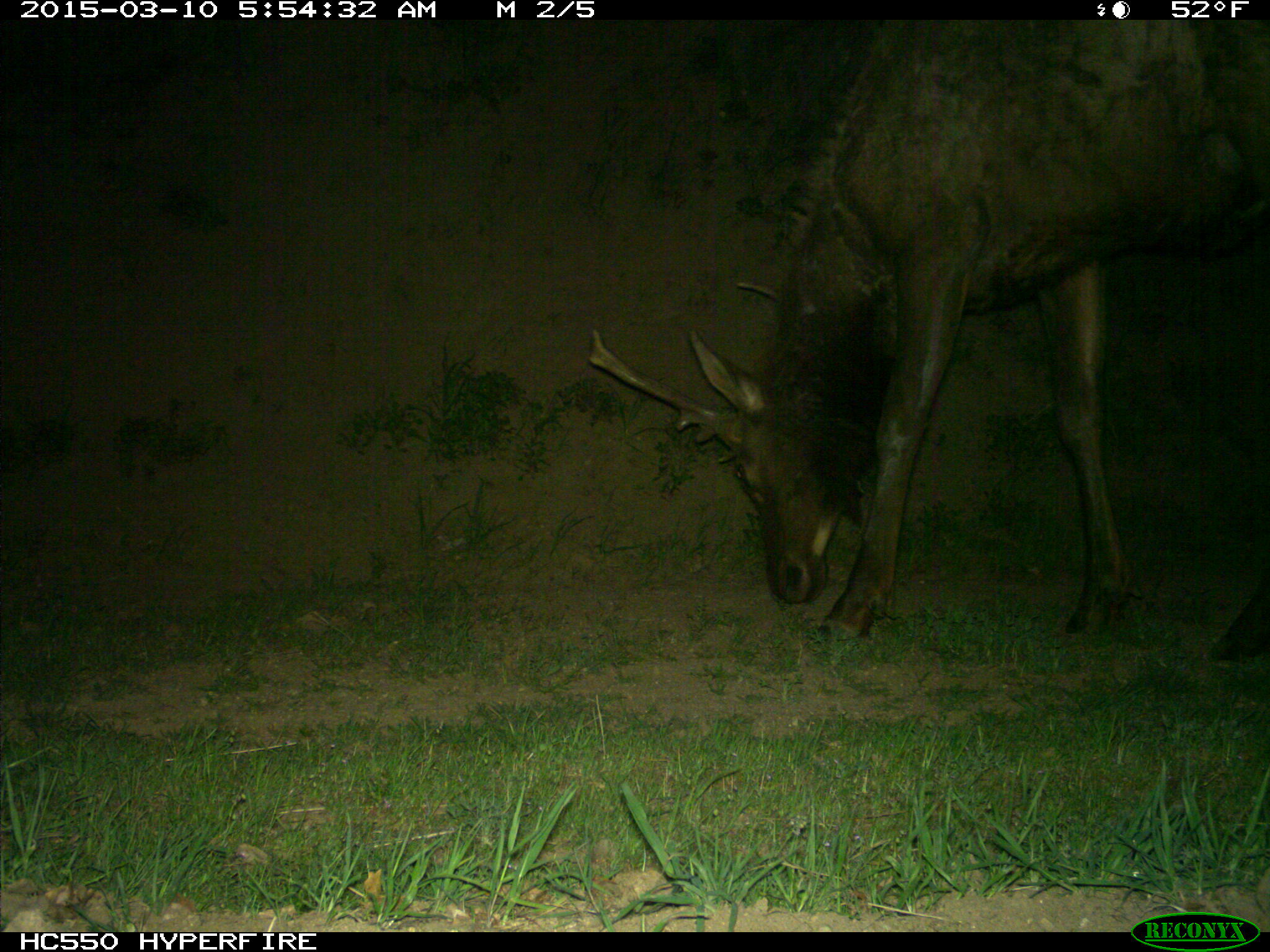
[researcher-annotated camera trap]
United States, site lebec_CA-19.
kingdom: Animalia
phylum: Chordata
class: Mammalia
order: Artiodactyla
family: Cervidae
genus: Cervus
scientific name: Cervus canadensis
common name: elk